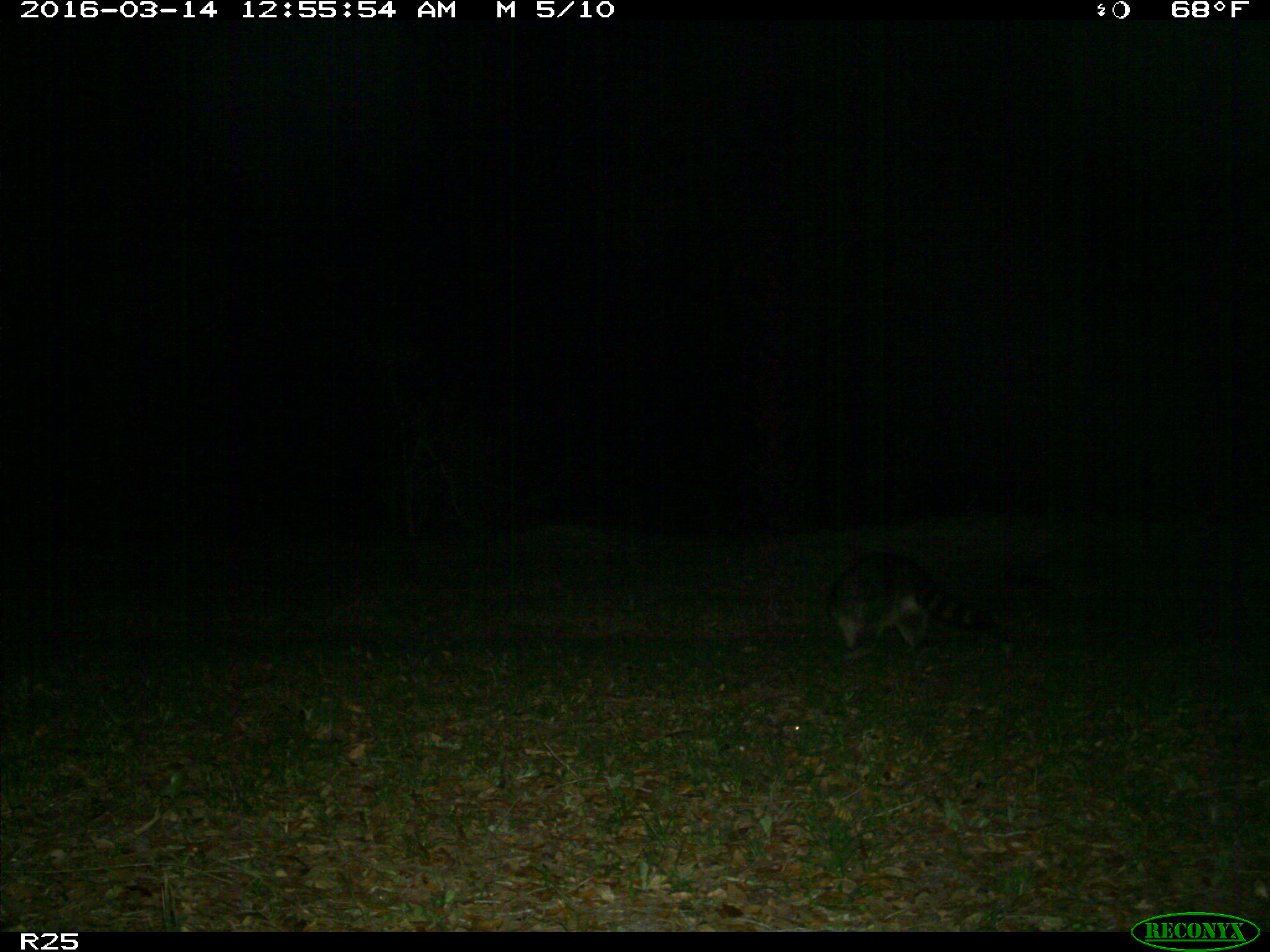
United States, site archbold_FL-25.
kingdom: Animalia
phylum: Chordata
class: Mammalia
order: Carnivora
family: Procyonidae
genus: Procyon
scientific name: Procyon lotor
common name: common raccoon